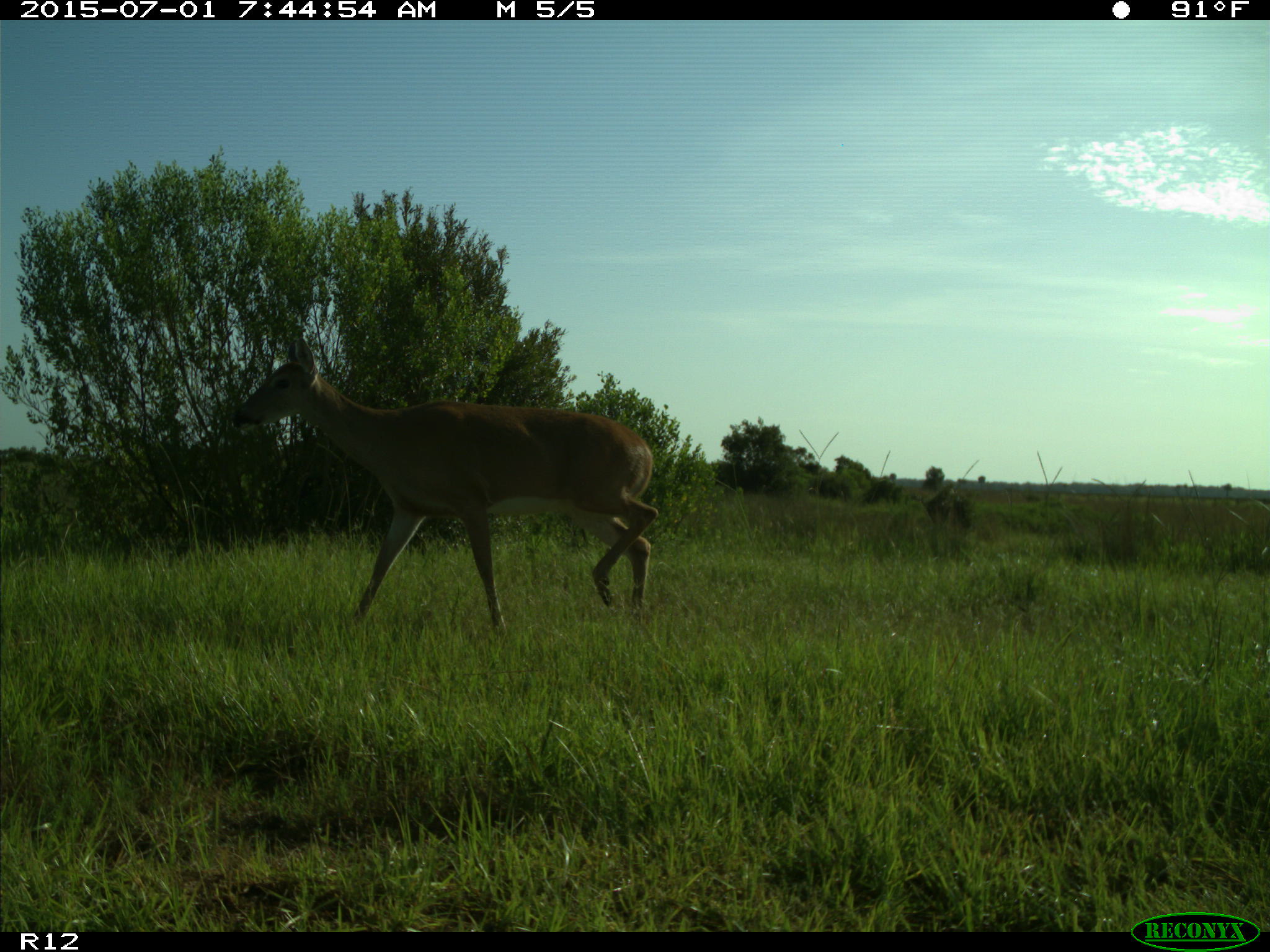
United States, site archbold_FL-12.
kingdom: Animalia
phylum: Chordata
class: Mammalia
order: Artiodactyla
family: Cervidae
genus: Odocoileus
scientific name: Odocoileus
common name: deer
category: unidentified deer